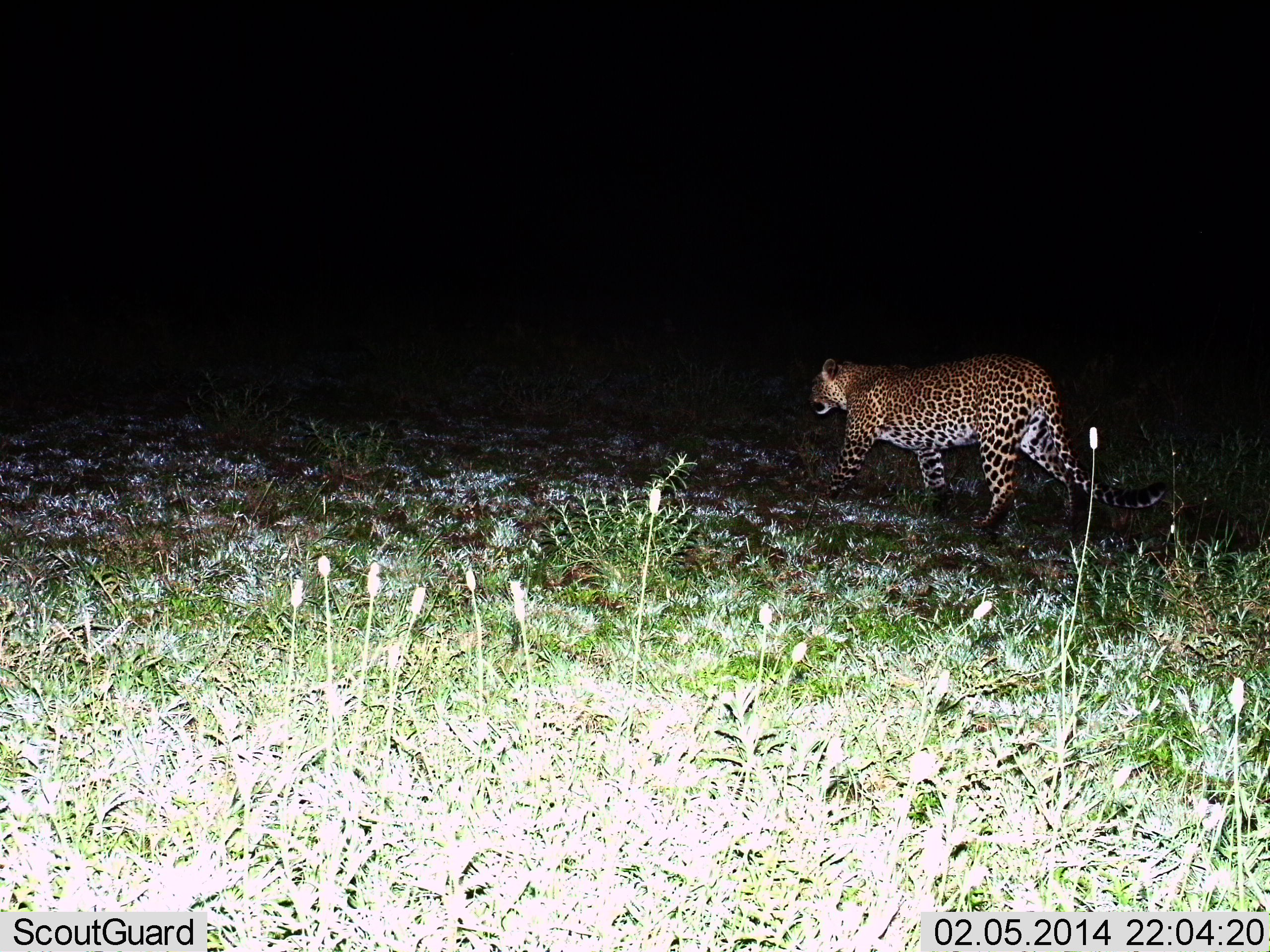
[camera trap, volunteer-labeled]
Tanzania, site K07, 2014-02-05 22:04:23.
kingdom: Animalia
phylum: Chordata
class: Mammalia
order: Carnivora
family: Felidae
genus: Panthera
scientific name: Panthera pardus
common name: leopard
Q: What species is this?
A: Leopard (Panthera pardus).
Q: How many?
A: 1.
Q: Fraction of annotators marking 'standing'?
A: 20%.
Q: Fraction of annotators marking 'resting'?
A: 0%.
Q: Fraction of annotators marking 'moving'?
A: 90%.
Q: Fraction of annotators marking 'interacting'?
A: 0%.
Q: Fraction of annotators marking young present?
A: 0%.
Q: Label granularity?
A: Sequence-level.